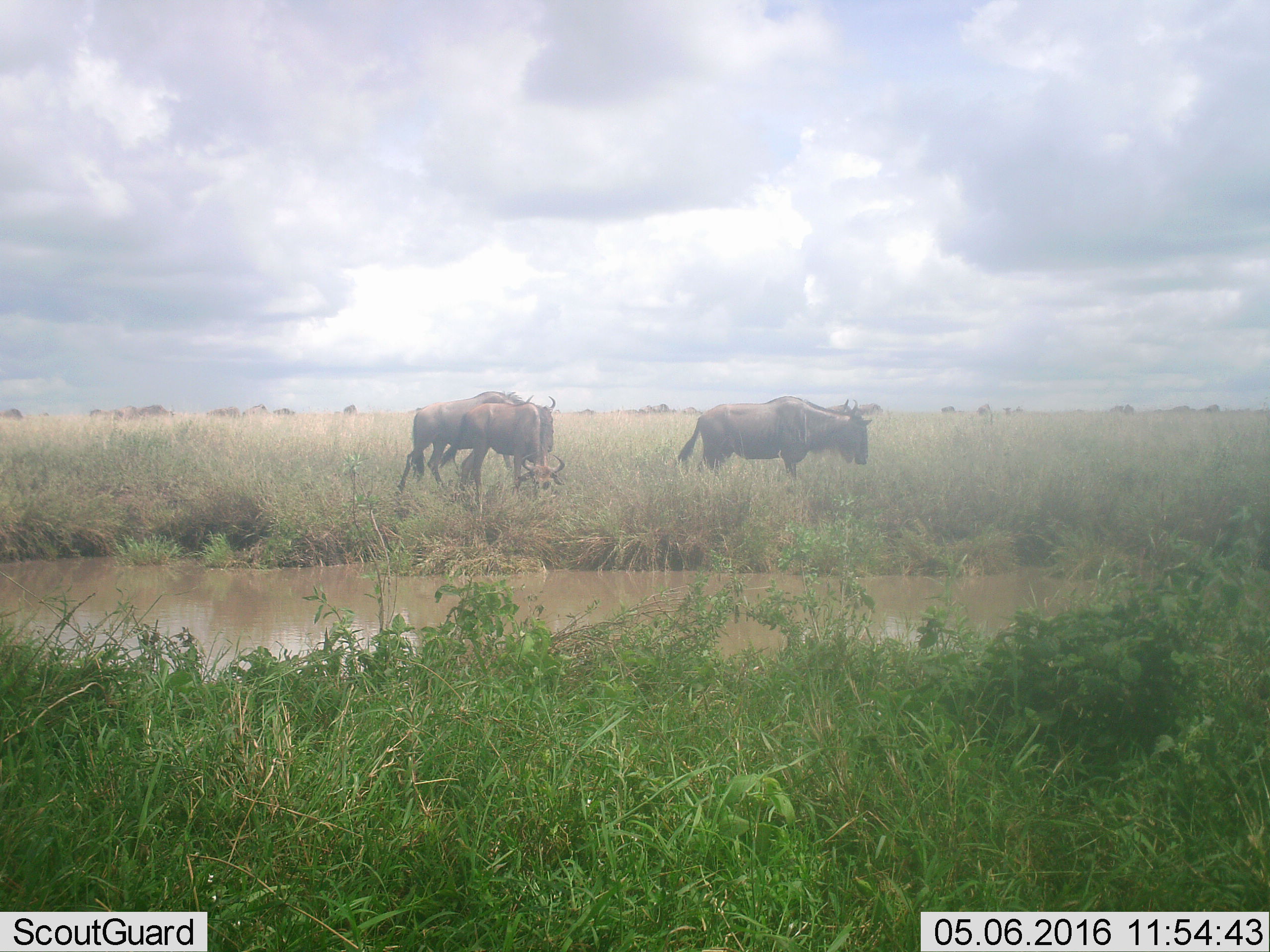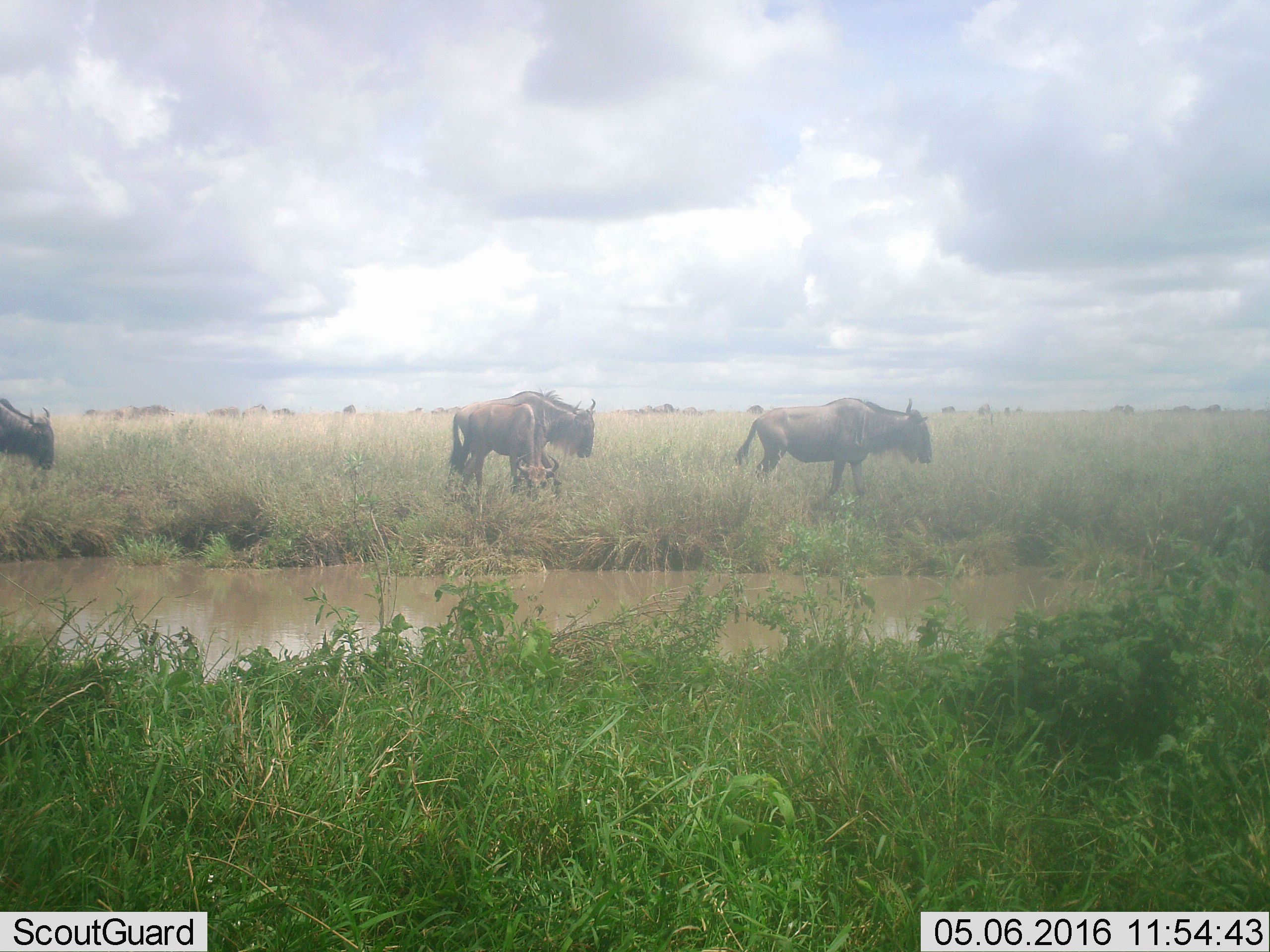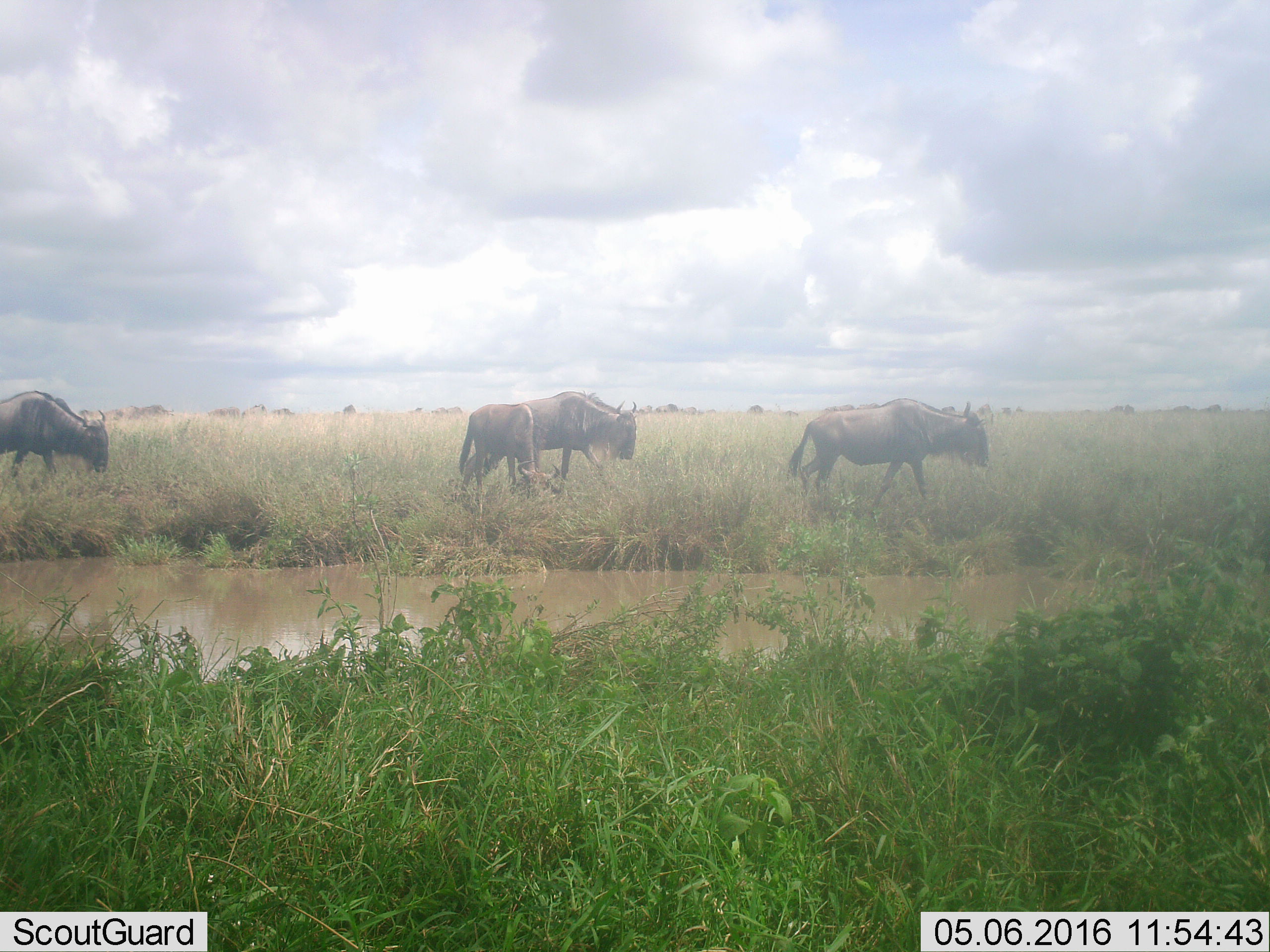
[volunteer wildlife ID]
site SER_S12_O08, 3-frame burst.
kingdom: Animalia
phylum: Chordata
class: Mammalia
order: Artiodactyla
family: Bovidae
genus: Connochaetes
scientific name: Connochaetes taurinus taurinus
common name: blue wildebeest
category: wildebeestblue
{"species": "wildebeestblue (blue wildebeest) (Connochaetes taurinus taurinus)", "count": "11-50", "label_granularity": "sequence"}